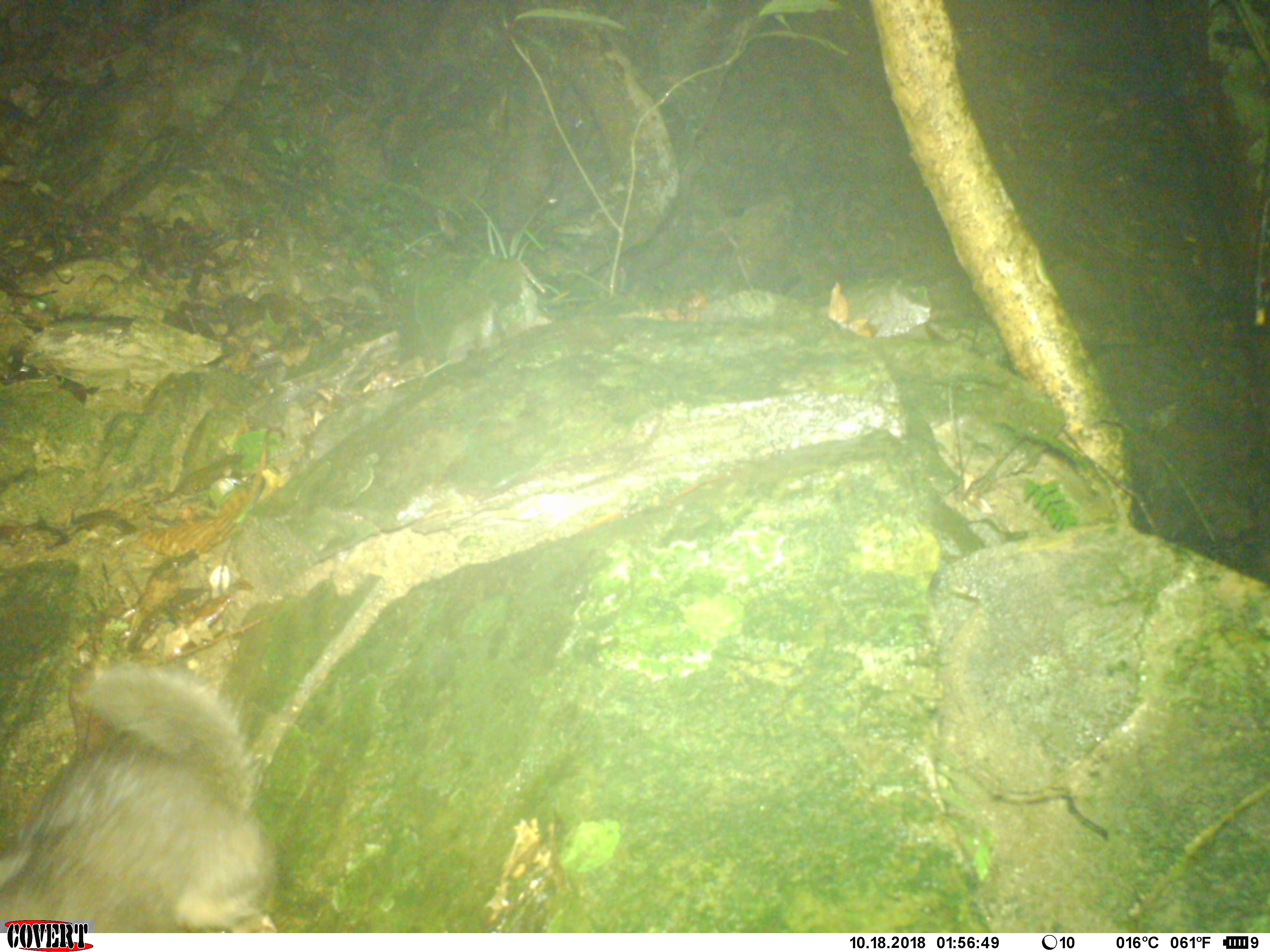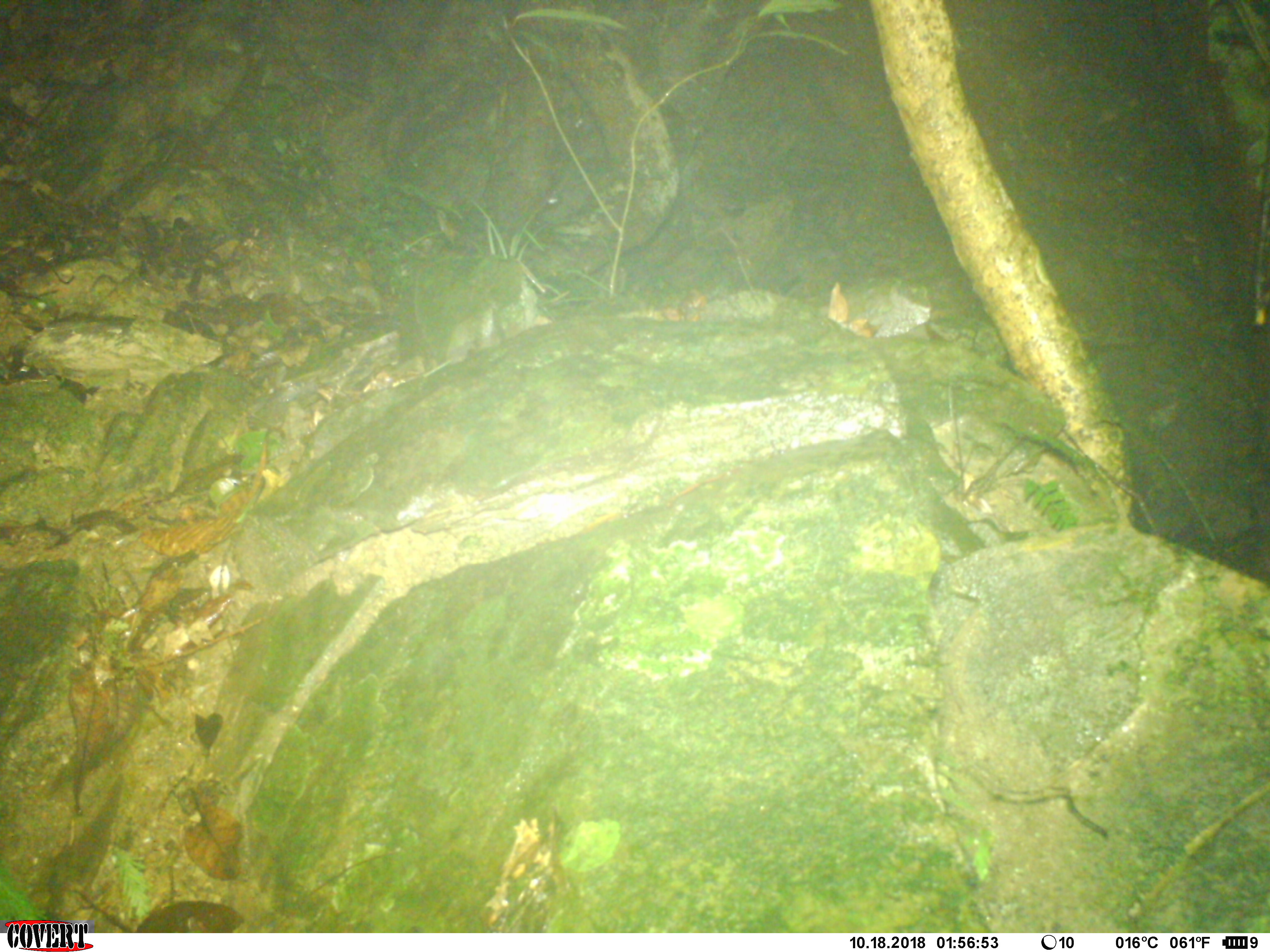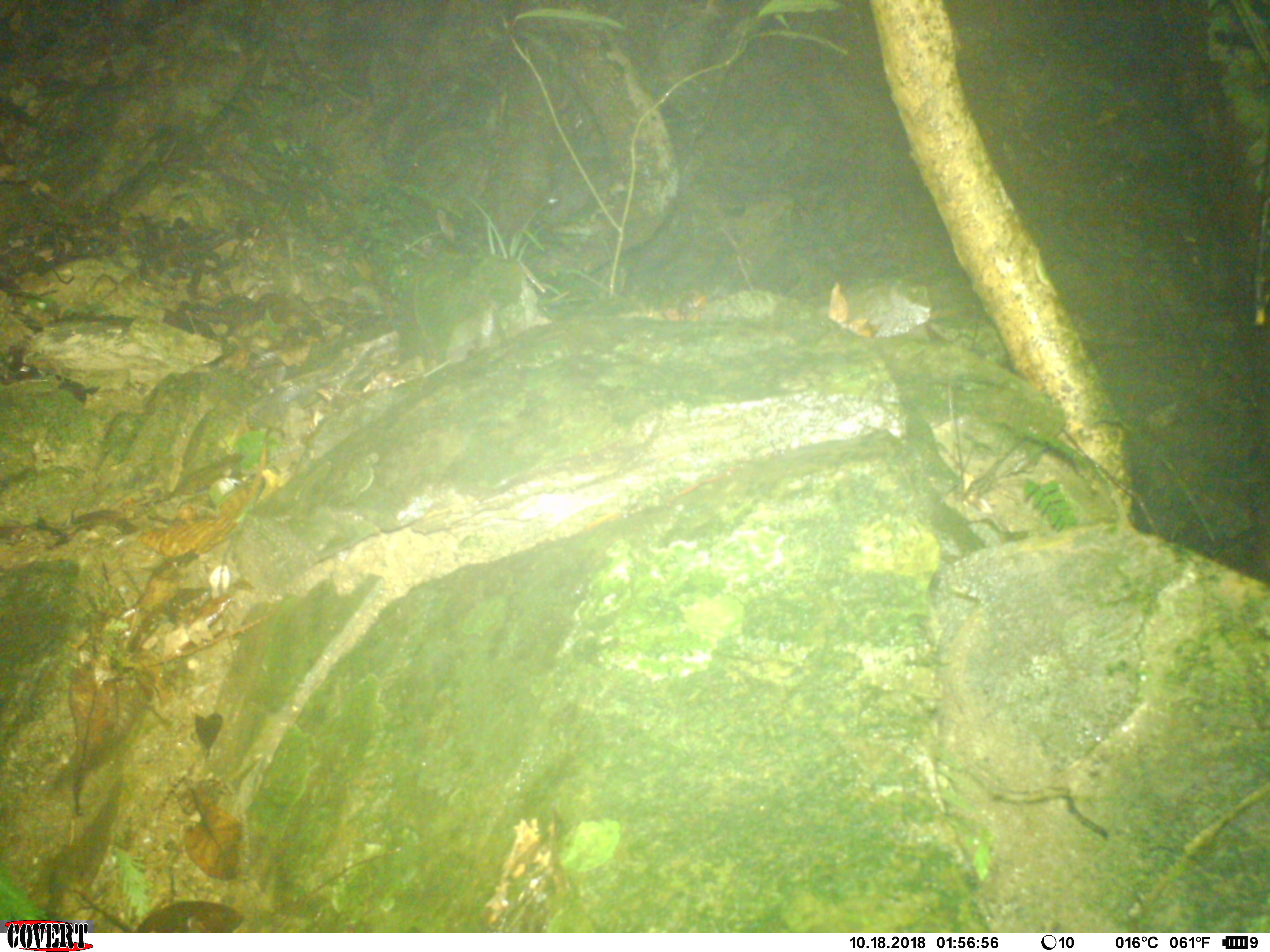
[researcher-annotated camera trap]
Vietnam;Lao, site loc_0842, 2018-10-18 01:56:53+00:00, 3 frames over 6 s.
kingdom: Animalia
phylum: Chordata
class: Mammalia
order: Carnivora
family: Mustelidae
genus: Melogale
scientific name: Melogale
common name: ferret badger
Ferret badger (Melogale). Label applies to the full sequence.